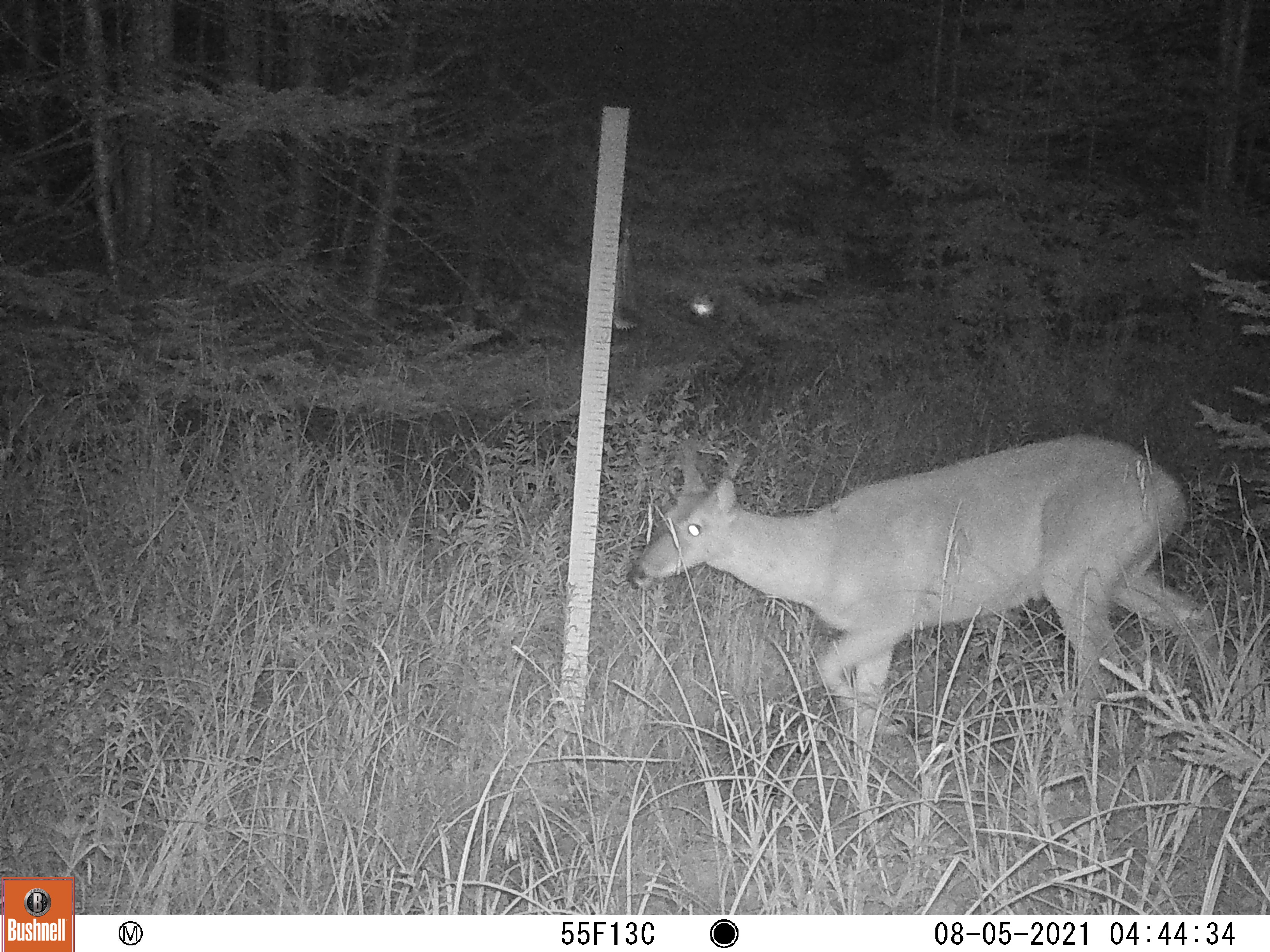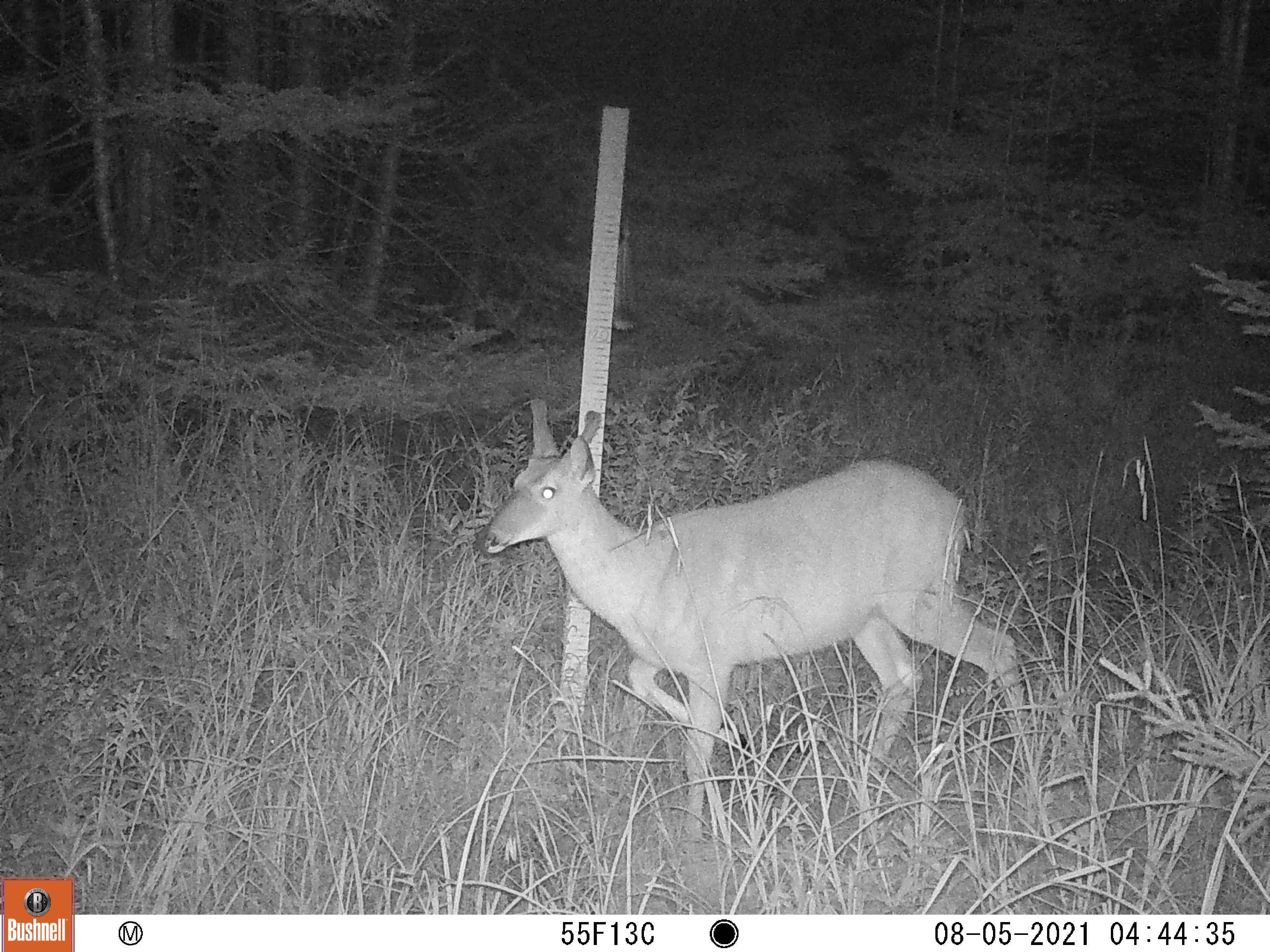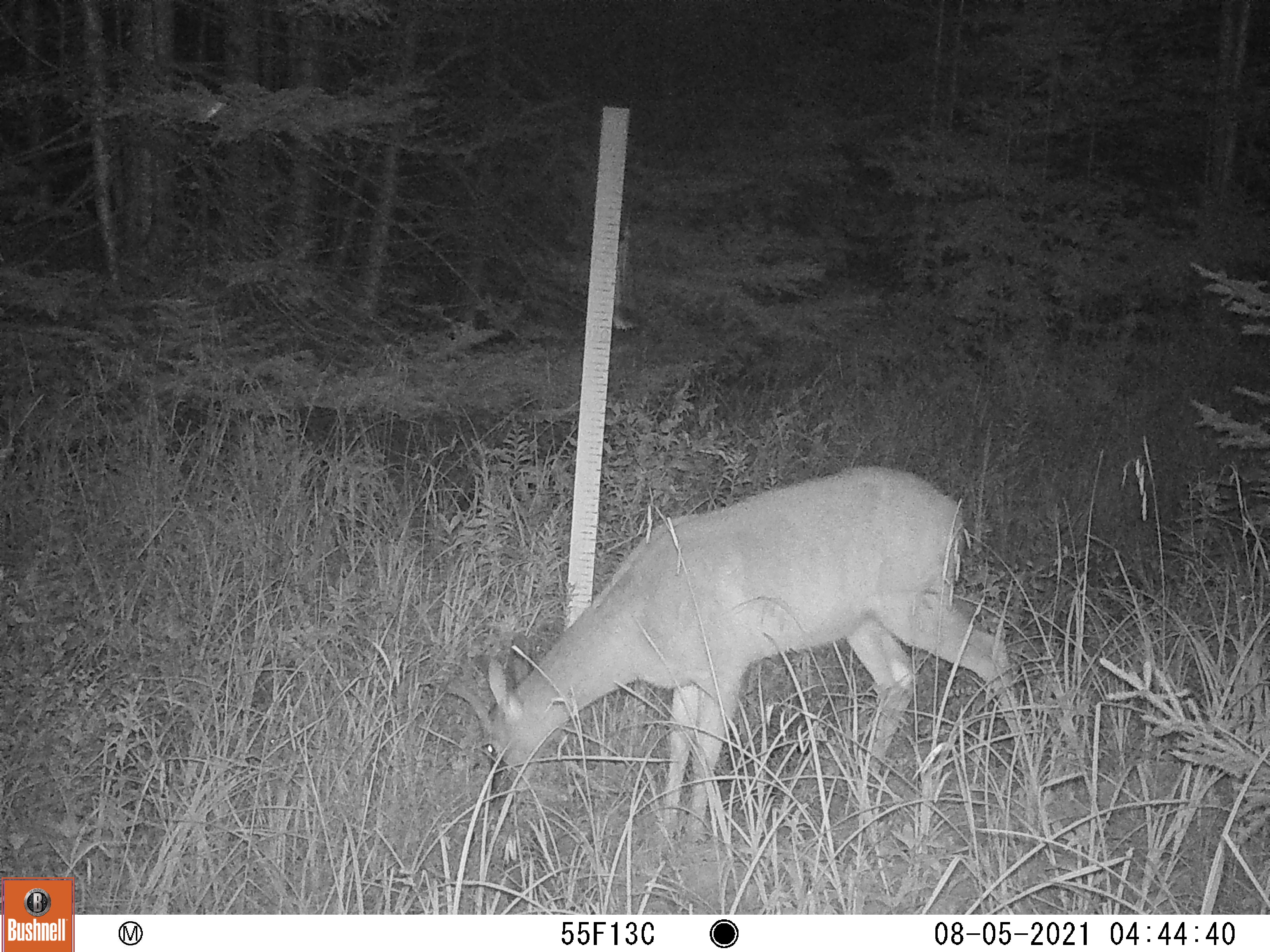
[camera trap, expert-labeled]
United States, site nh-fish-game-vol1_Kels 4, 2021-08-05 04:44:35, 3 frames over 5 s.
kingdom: Animalia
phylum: Arthropoda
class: Insecta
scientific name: Insecta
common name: insect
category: insect sp.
Insect sp. (insect) (Insecta).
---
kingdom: Animalia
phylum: Chordata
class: Mammalia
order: Artiodactyla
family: Cervidae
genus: Odocoileus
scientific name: Odocoileus virginianus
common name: white-tailed deer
White-tailed deer (Odocoileus virginianus).